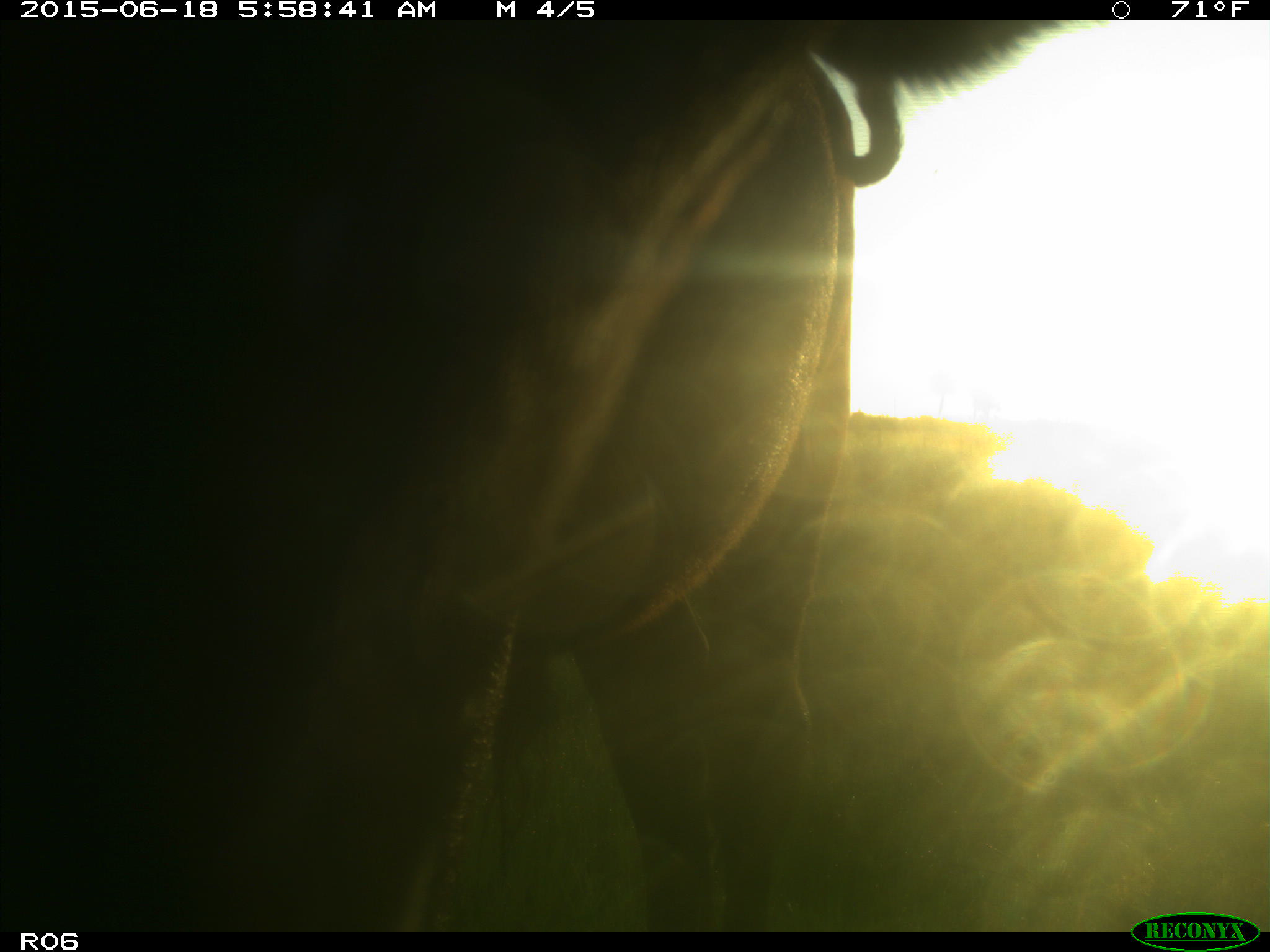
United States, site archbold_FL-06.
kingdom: Animalia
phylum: Chordata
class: Mammalia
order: Artiodactyla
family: Bovidae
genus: Bos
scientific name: Bos taurus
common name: domestic cow